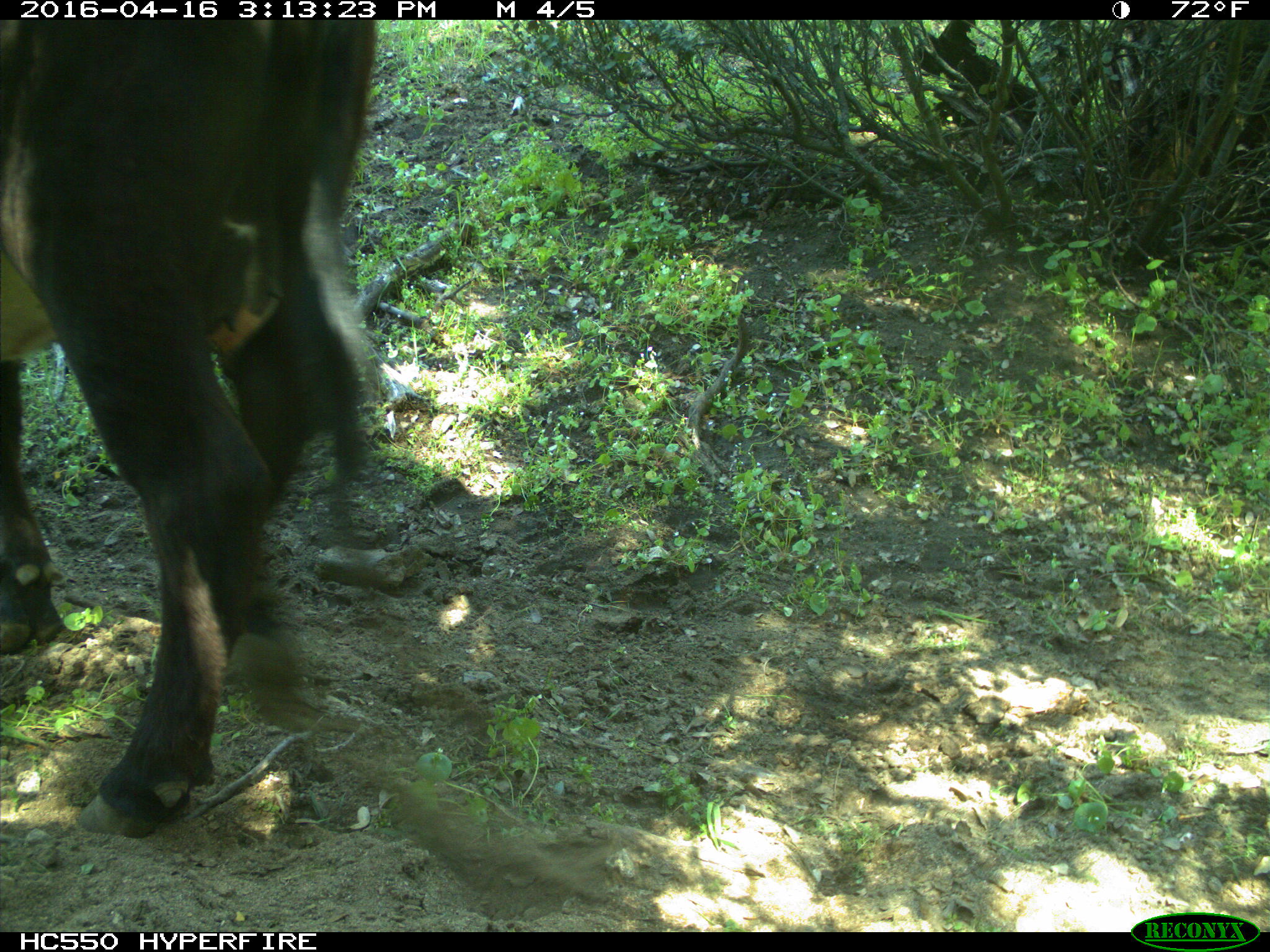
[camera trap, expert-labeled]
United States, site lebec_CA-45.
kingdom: Animalia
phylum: Chordata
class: Mammalia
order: Artiodactyla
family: Bovidae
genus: Bos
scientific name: Bos taurus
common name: domestic cow